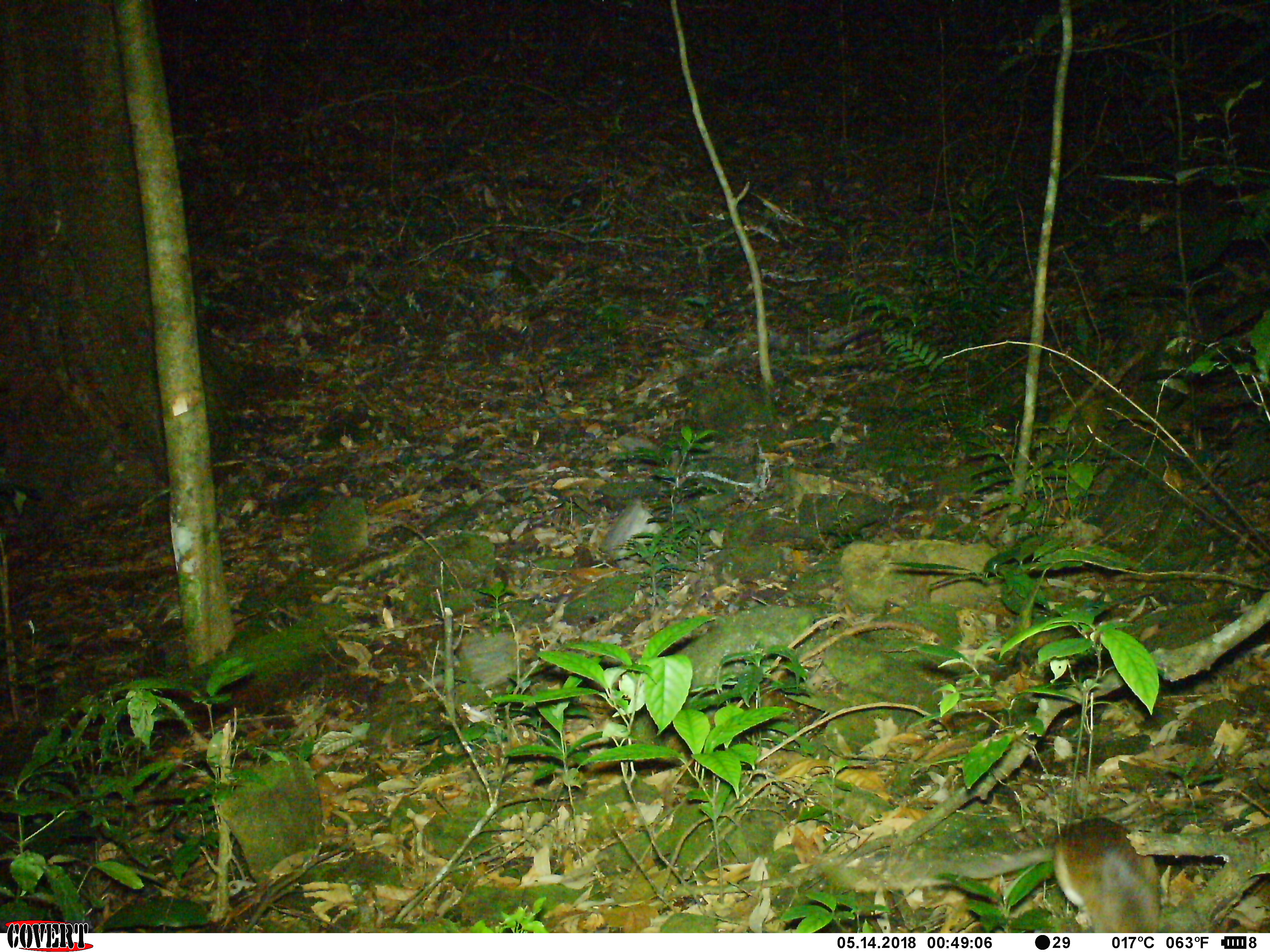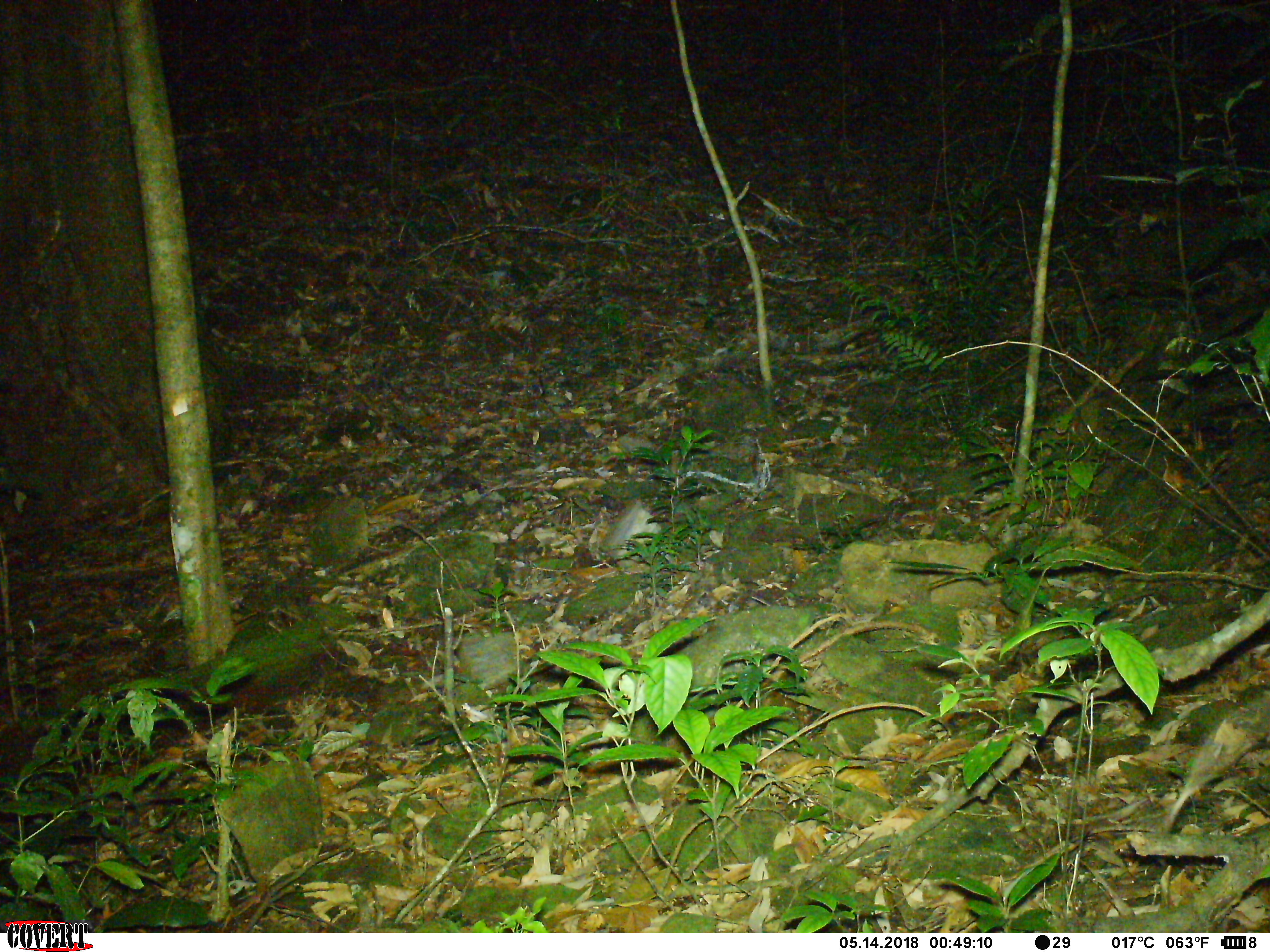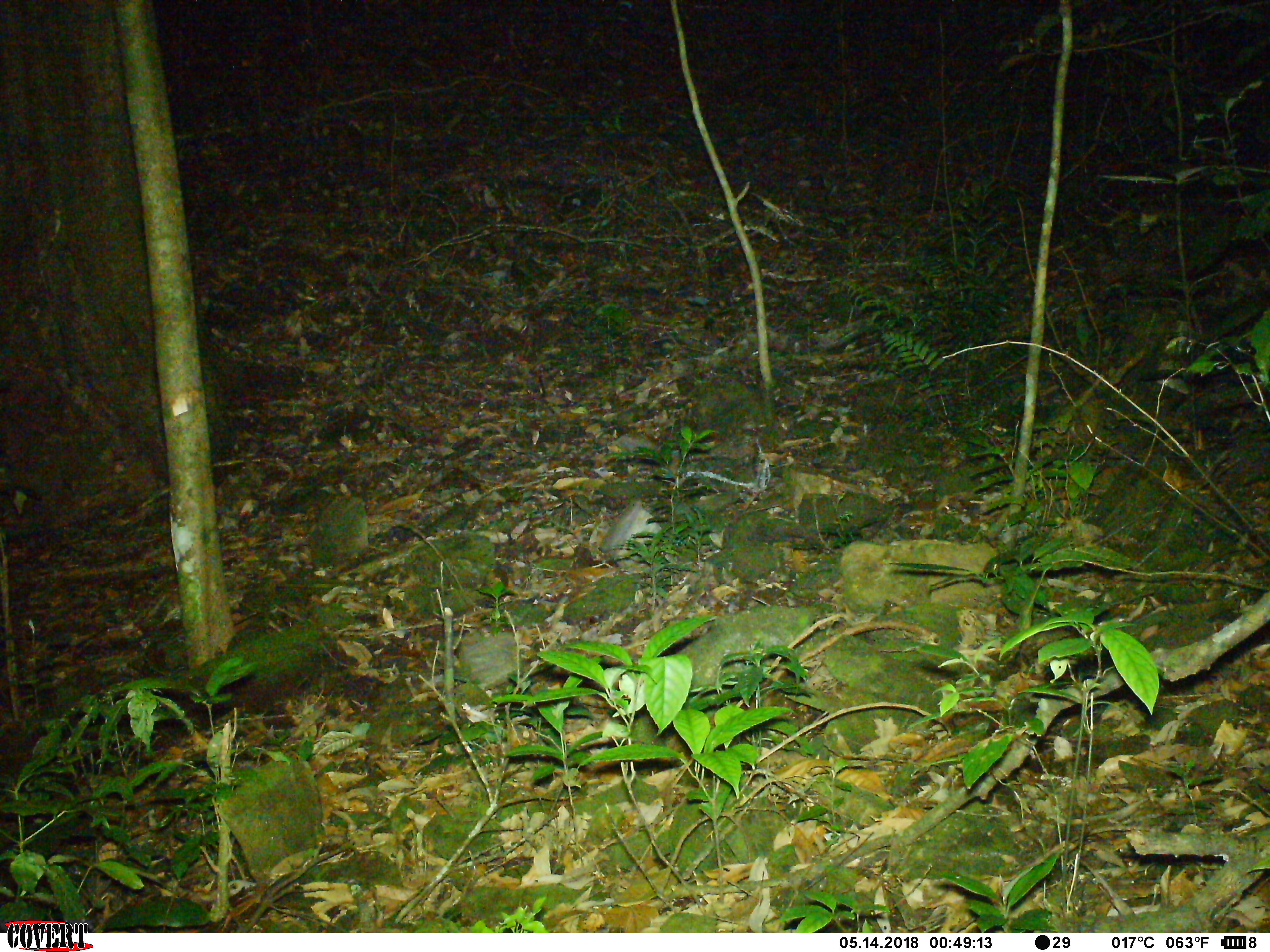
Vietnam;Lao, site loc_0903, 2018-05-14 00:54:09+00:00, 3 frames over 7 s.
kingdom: Animalia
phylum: Chordata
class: Mammalia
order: Rodentia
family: Muridae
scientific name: Muridae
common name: old-world mice and rats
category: unidentified murid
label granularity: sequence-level